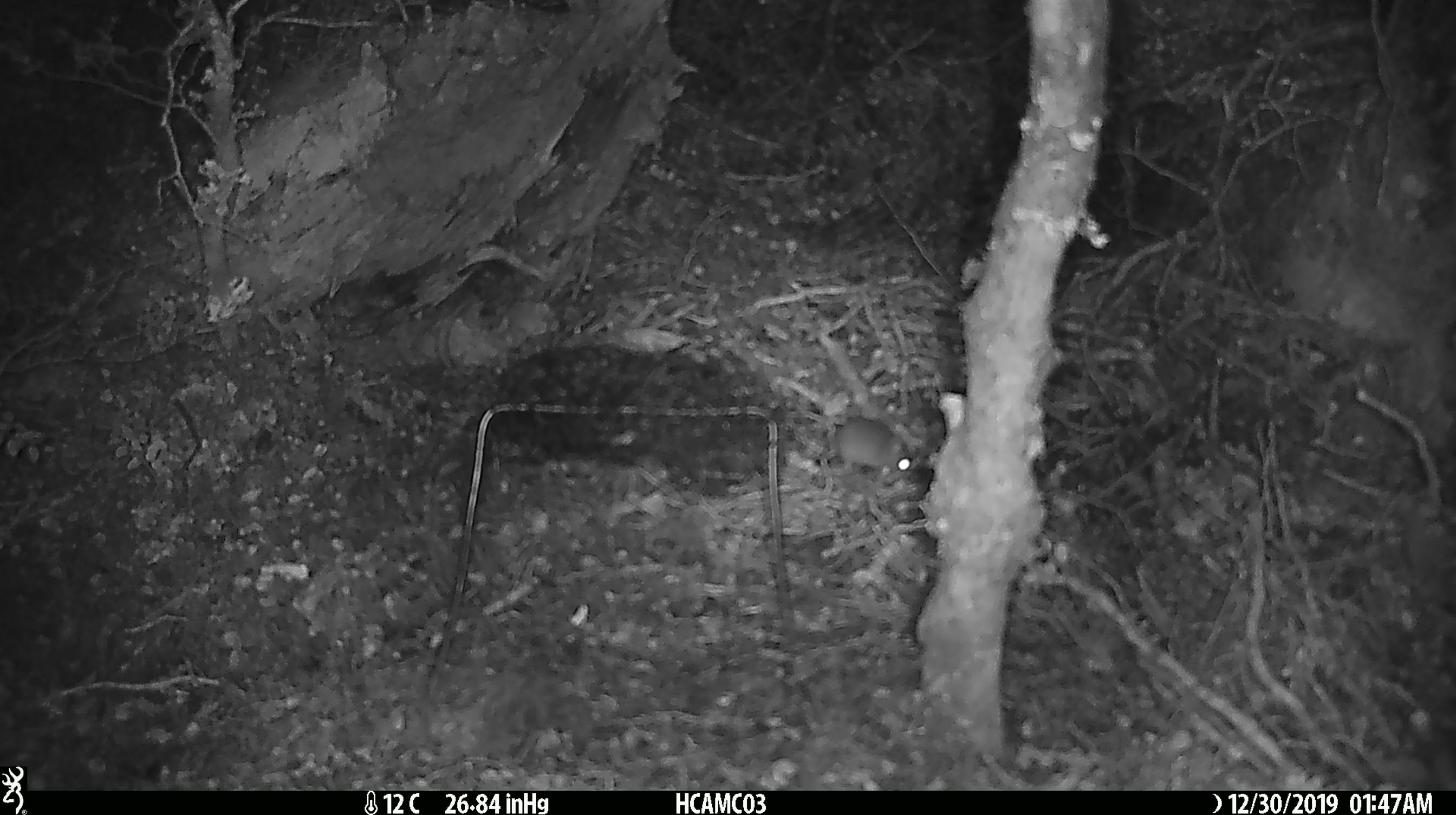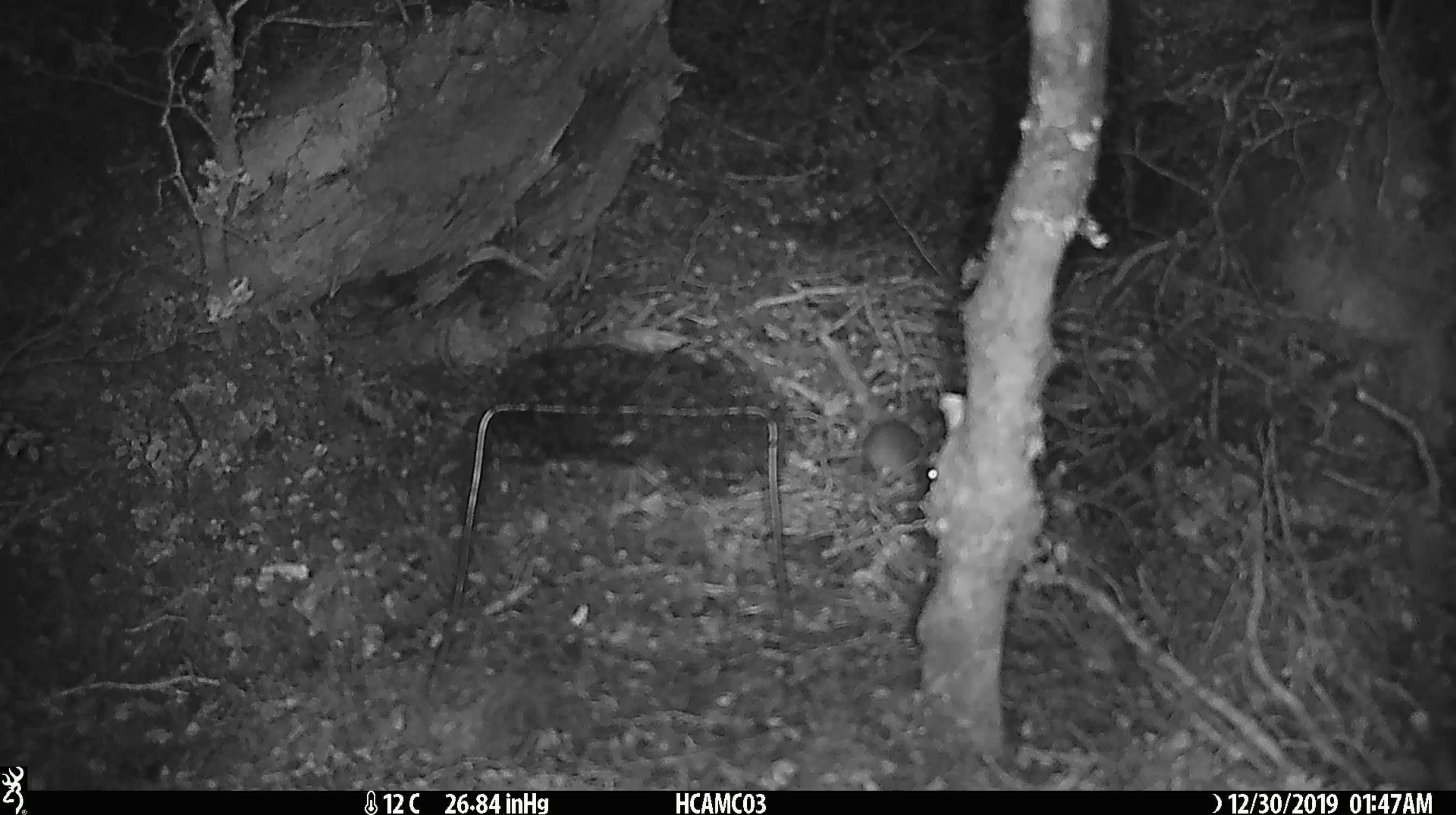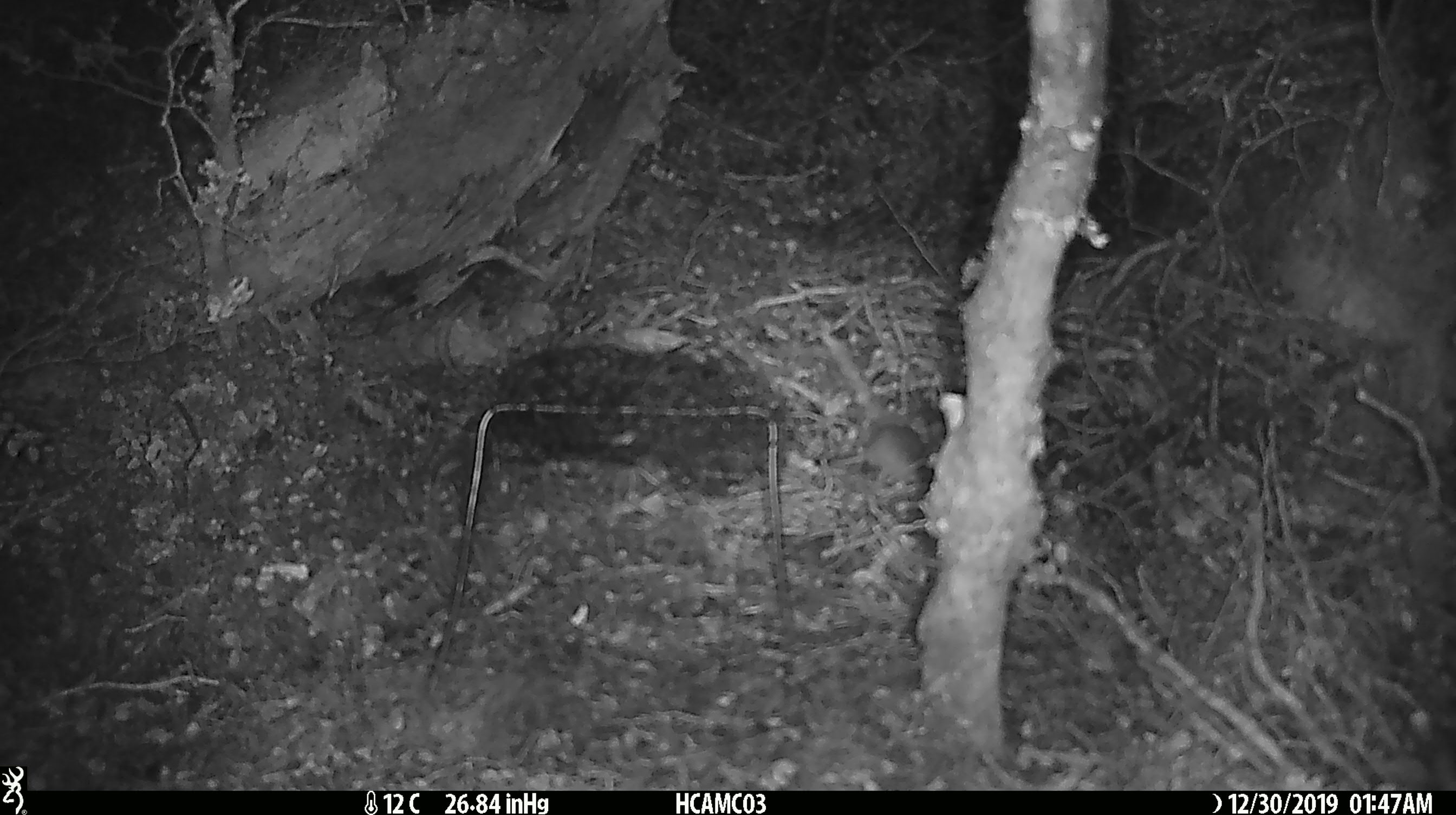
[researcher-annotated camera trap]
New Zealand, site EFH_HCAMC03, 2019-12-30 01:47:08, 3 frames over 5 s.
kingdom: Animalia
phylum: Chordata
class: Mammalia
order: Rodentia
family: Muridae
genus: Mus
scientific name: Mus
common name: mouse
Mouse (Mus).